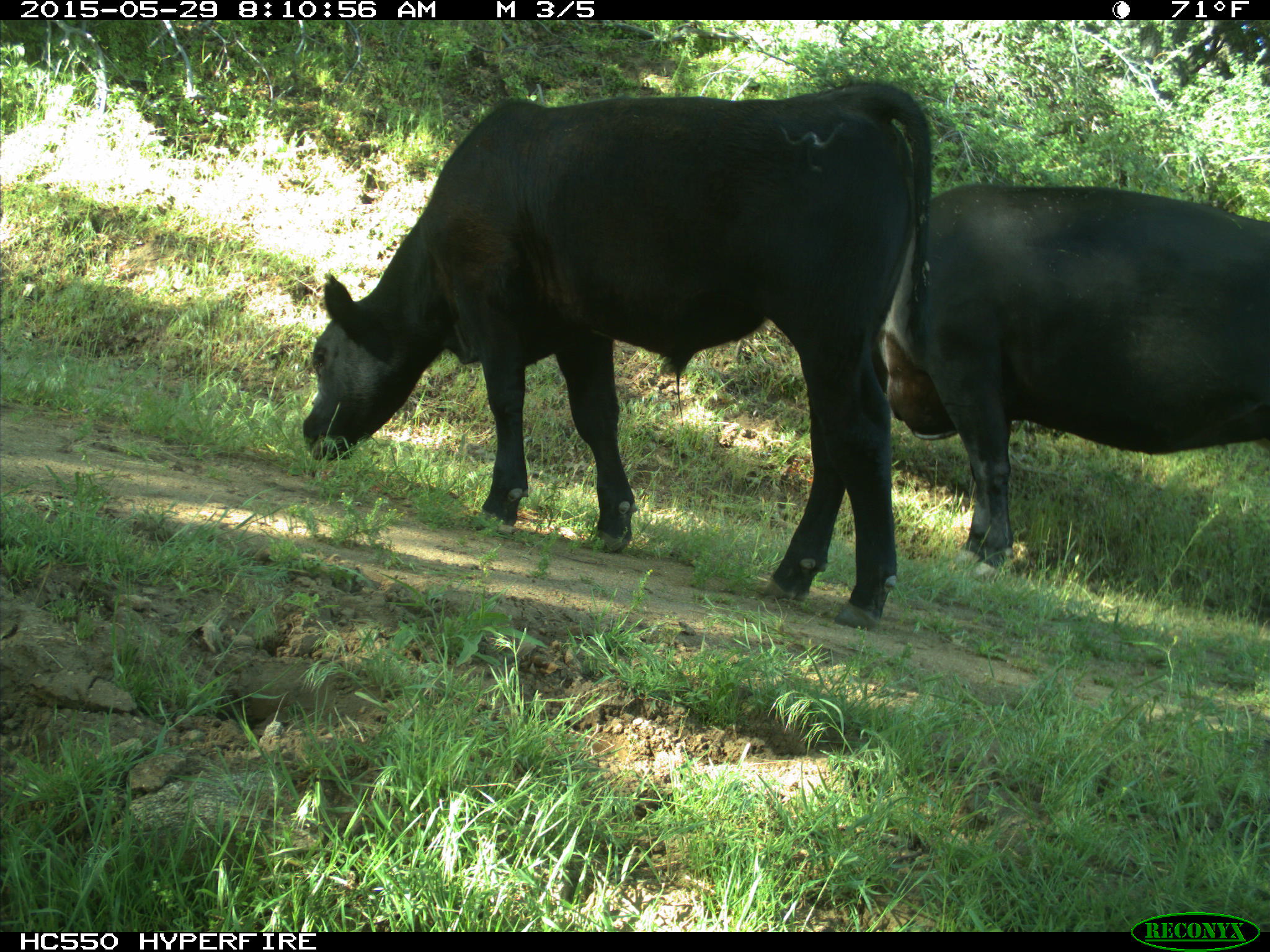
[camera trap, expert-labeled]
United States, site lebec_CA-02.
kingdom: Animalia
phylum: Chordata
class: Mammalia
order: Artiodactyla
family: Bovidae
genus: Bos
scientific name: Bos taurus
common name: domestic cow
Bos taurus (domestic cow).